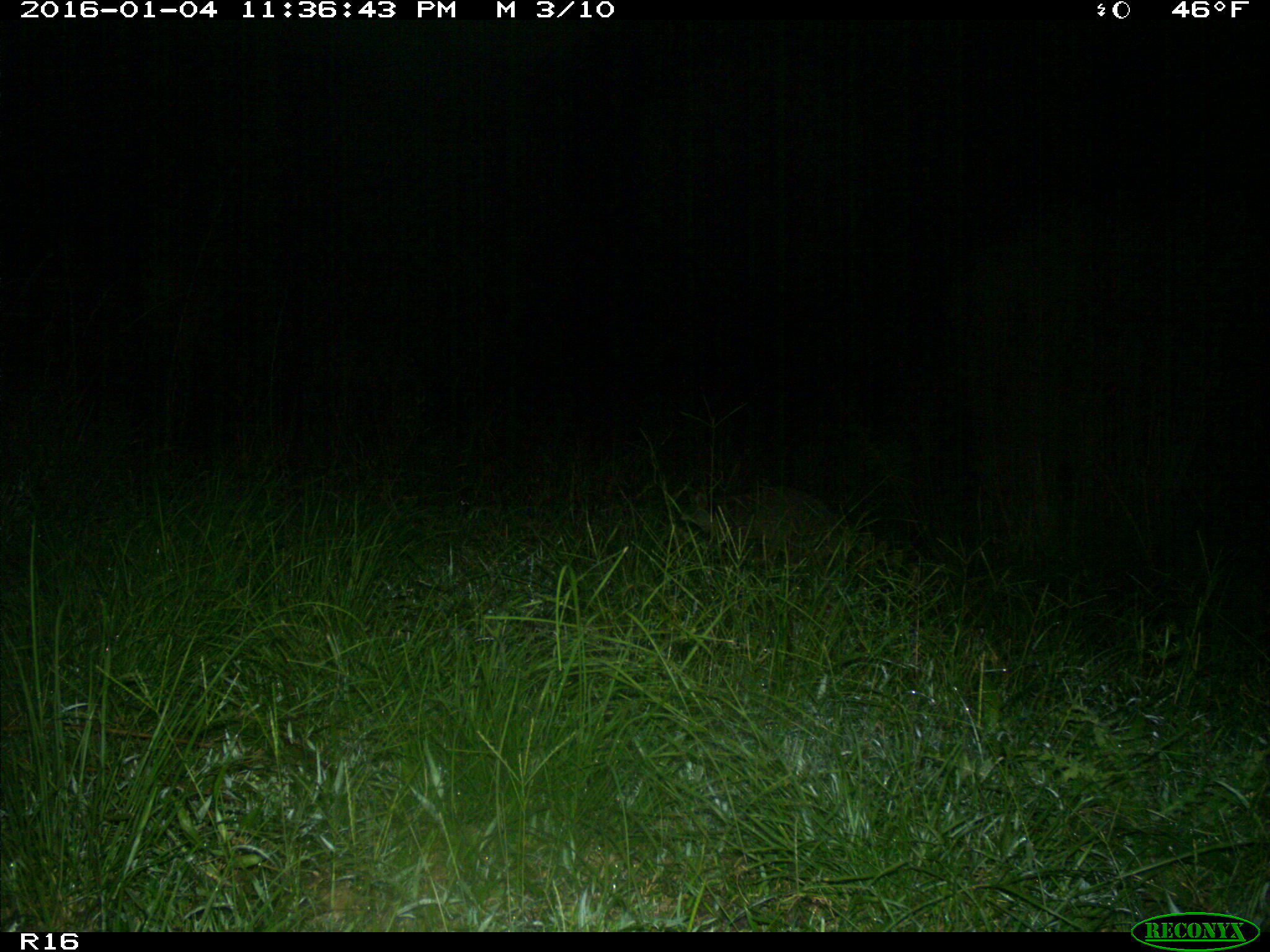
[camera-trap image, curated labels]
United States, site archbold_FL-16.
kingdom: Animalia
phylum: Chordata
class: Mammalia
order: Carnivora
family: Procyonidae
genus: Procyon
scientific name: Procyon lotor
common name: common raccoon